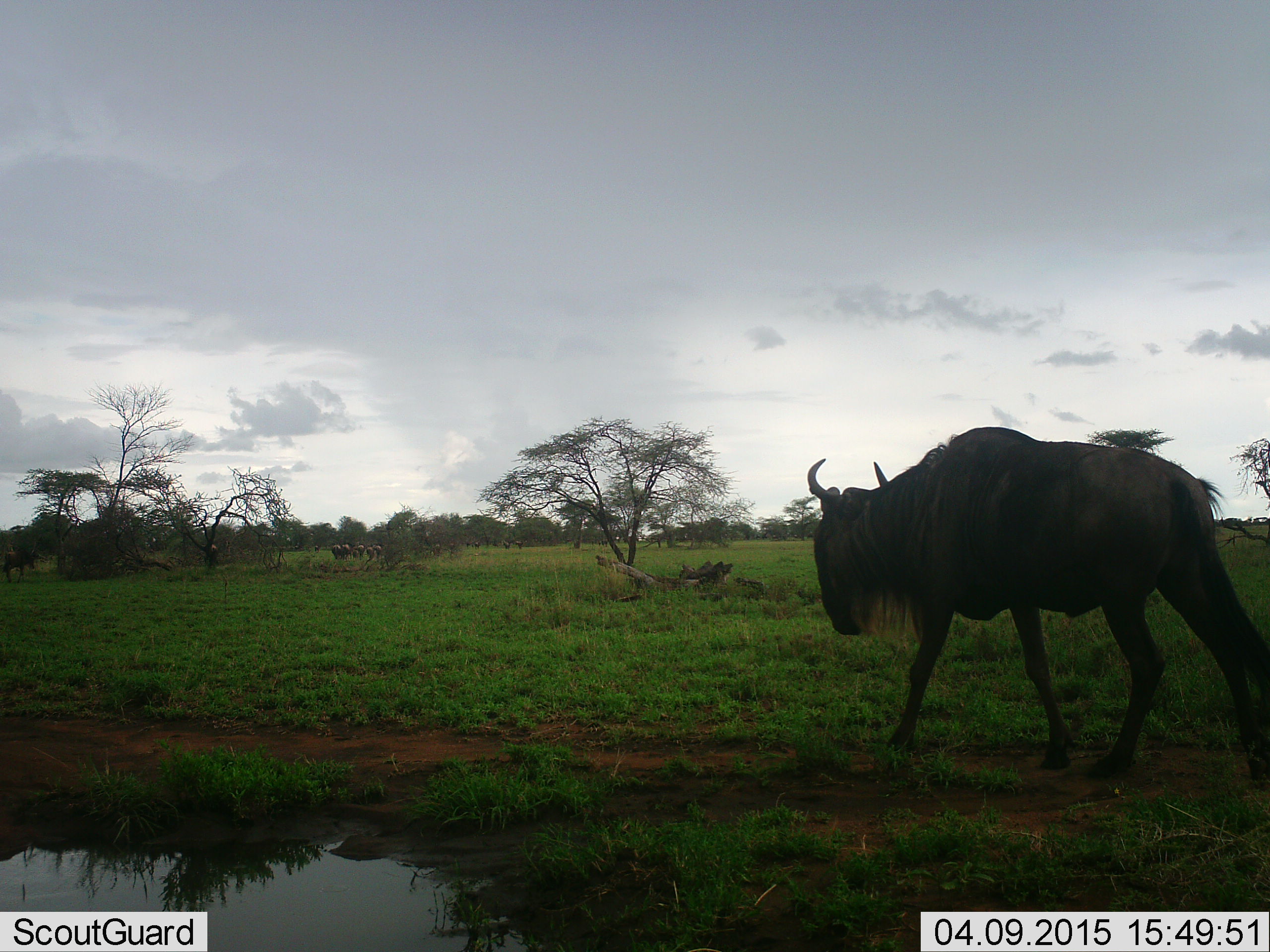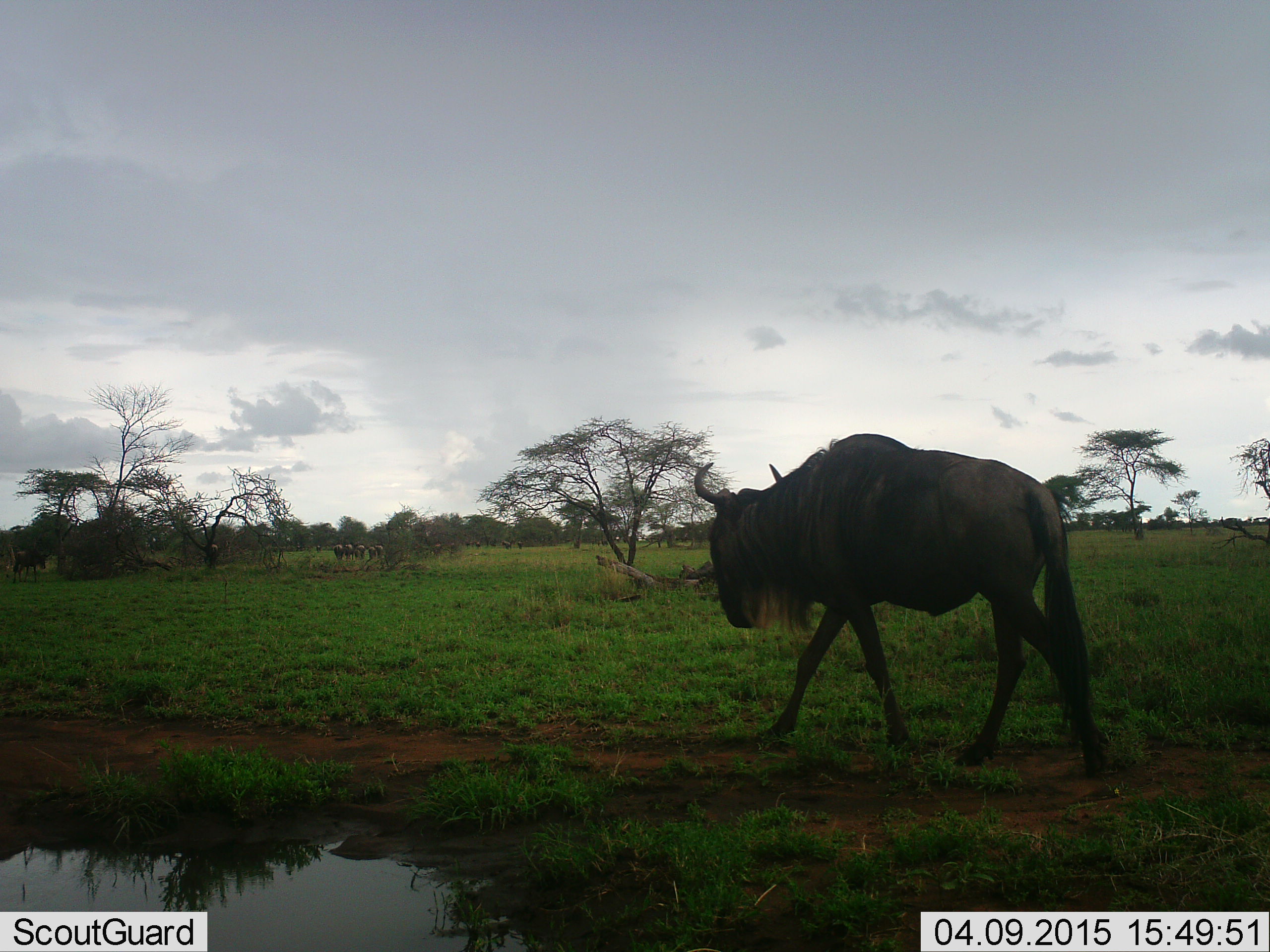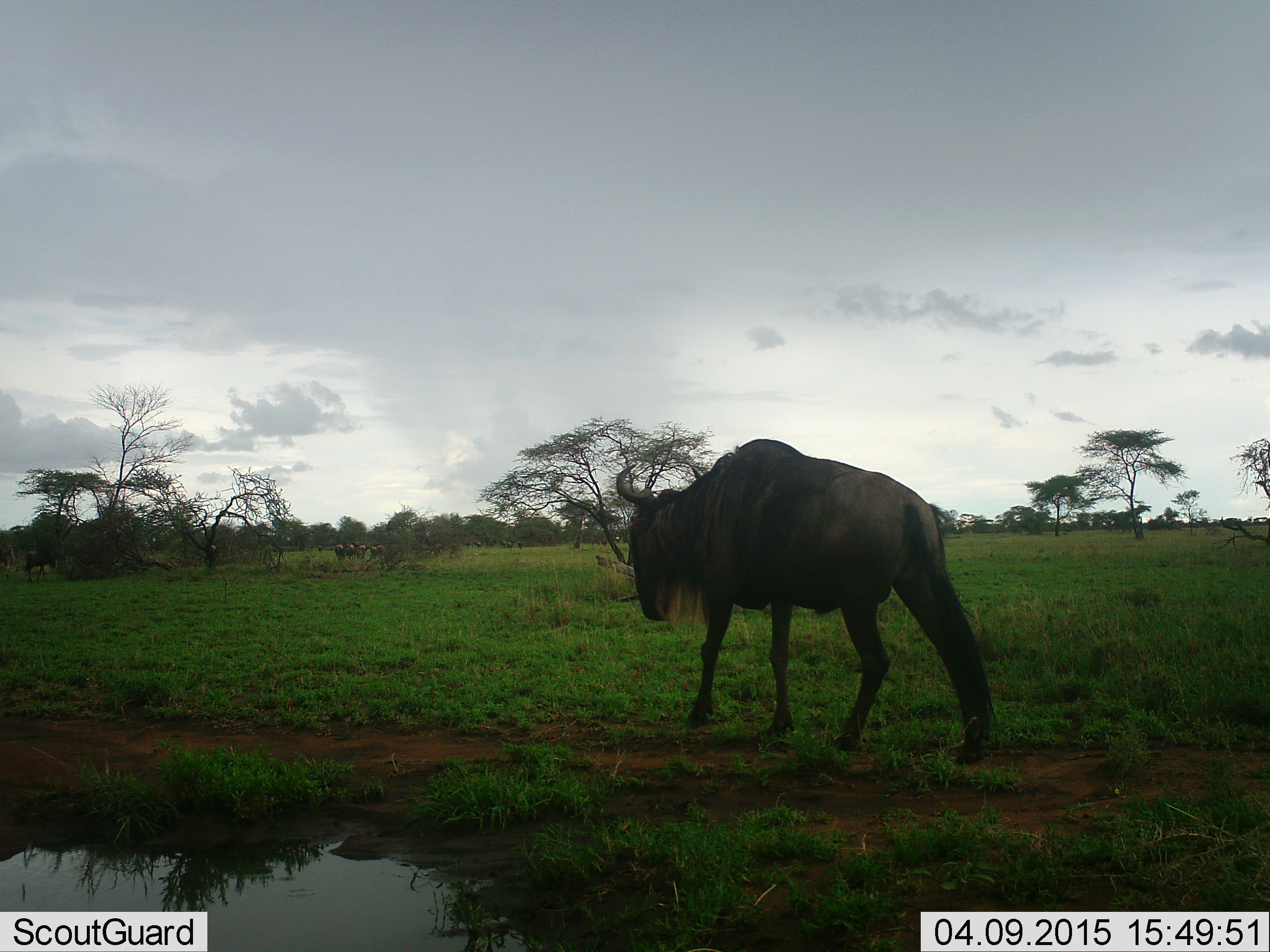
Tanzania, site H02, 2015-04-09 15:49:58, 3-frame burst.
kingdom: Animalia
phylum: Chordata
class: Mammalia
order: Artiodactyla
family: Bovidae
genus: Connochaetes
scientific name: Connochaetes taurinus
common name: blue wildebeest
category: wildebeest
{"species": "wildebeest (blue wildebeest) (Connochaetes taurinus)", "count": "1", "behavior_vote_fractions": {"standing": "10%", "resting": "0%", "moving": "100%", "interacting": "0%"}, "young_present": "0%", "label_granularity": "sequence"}